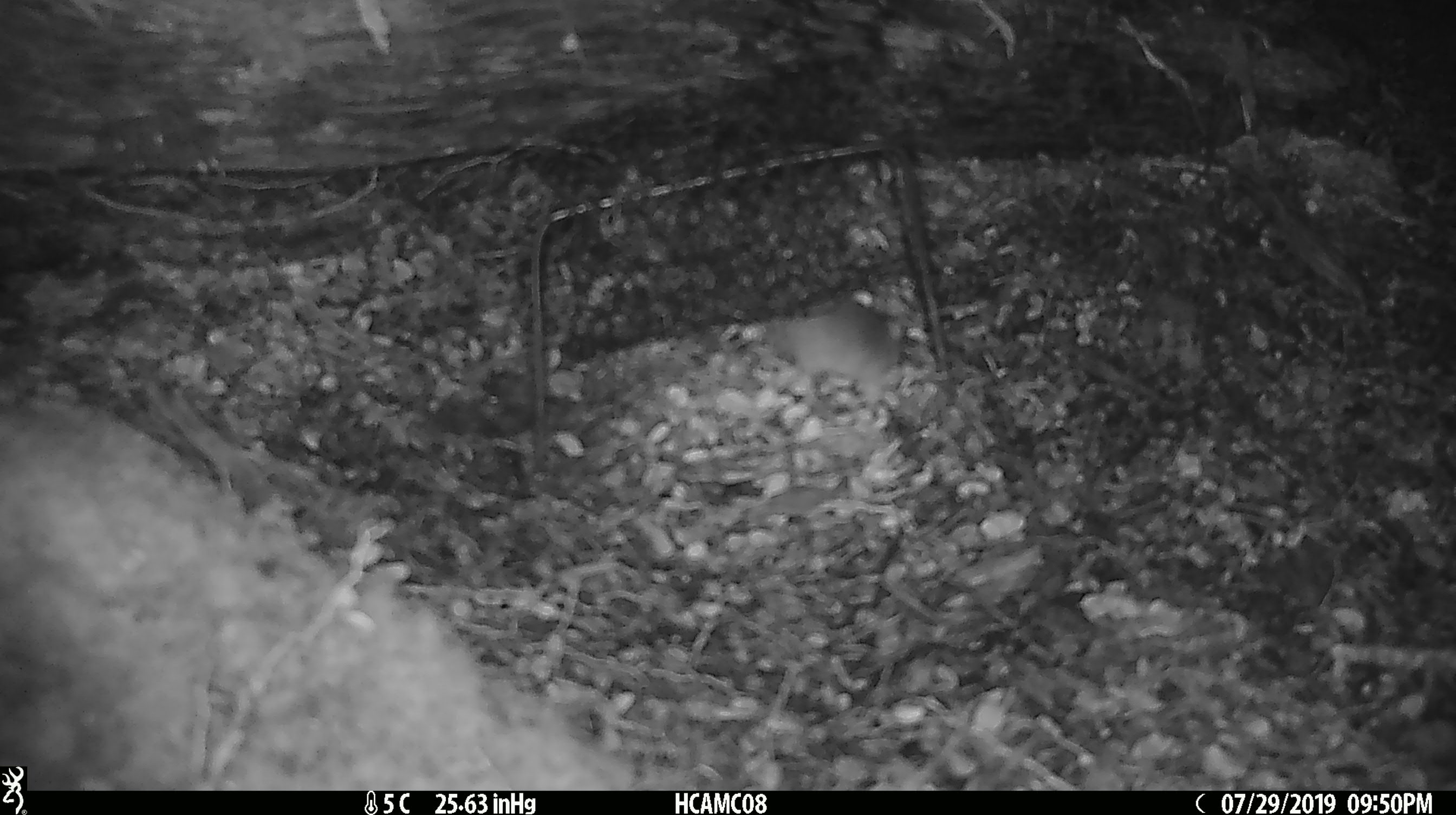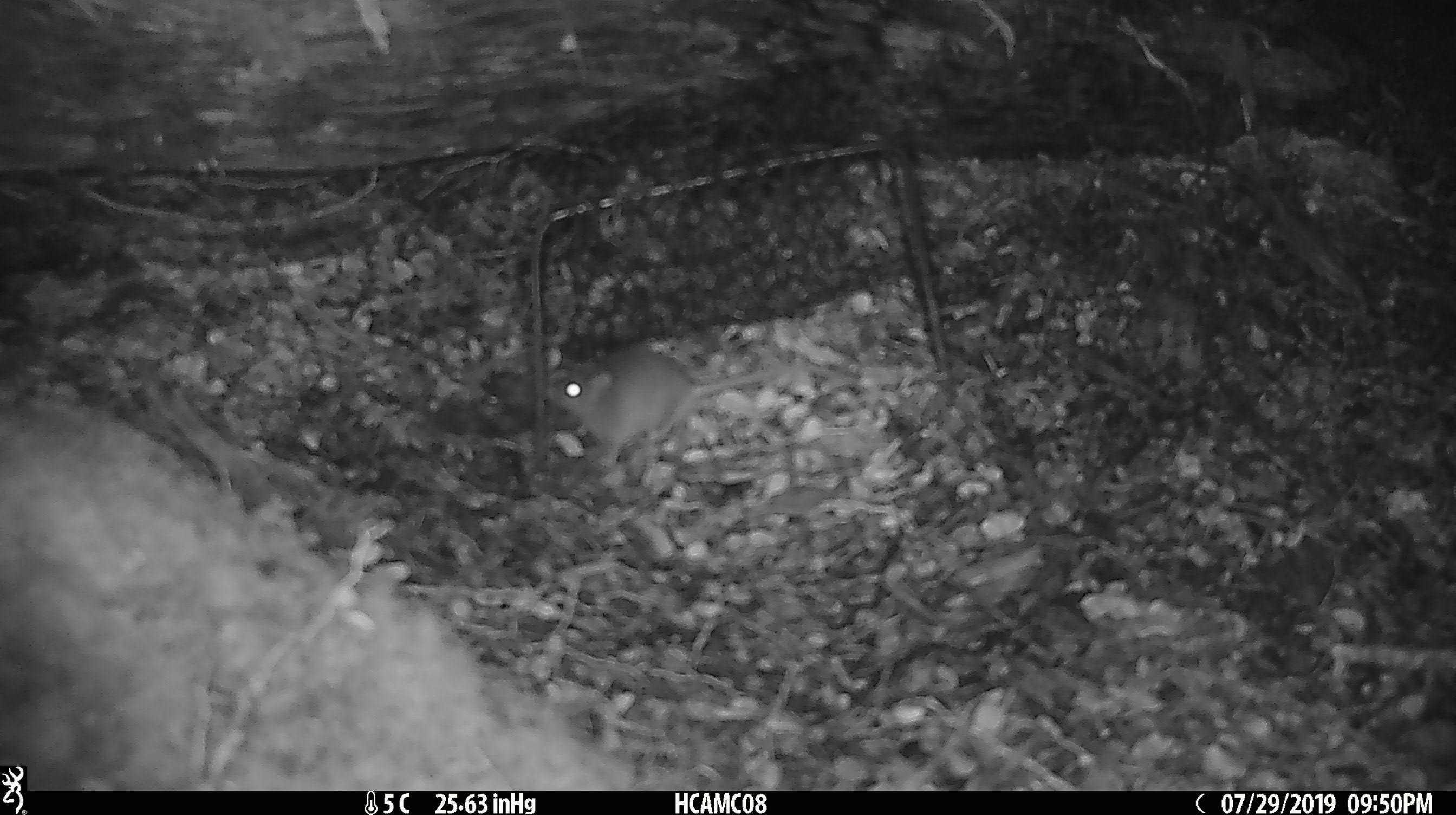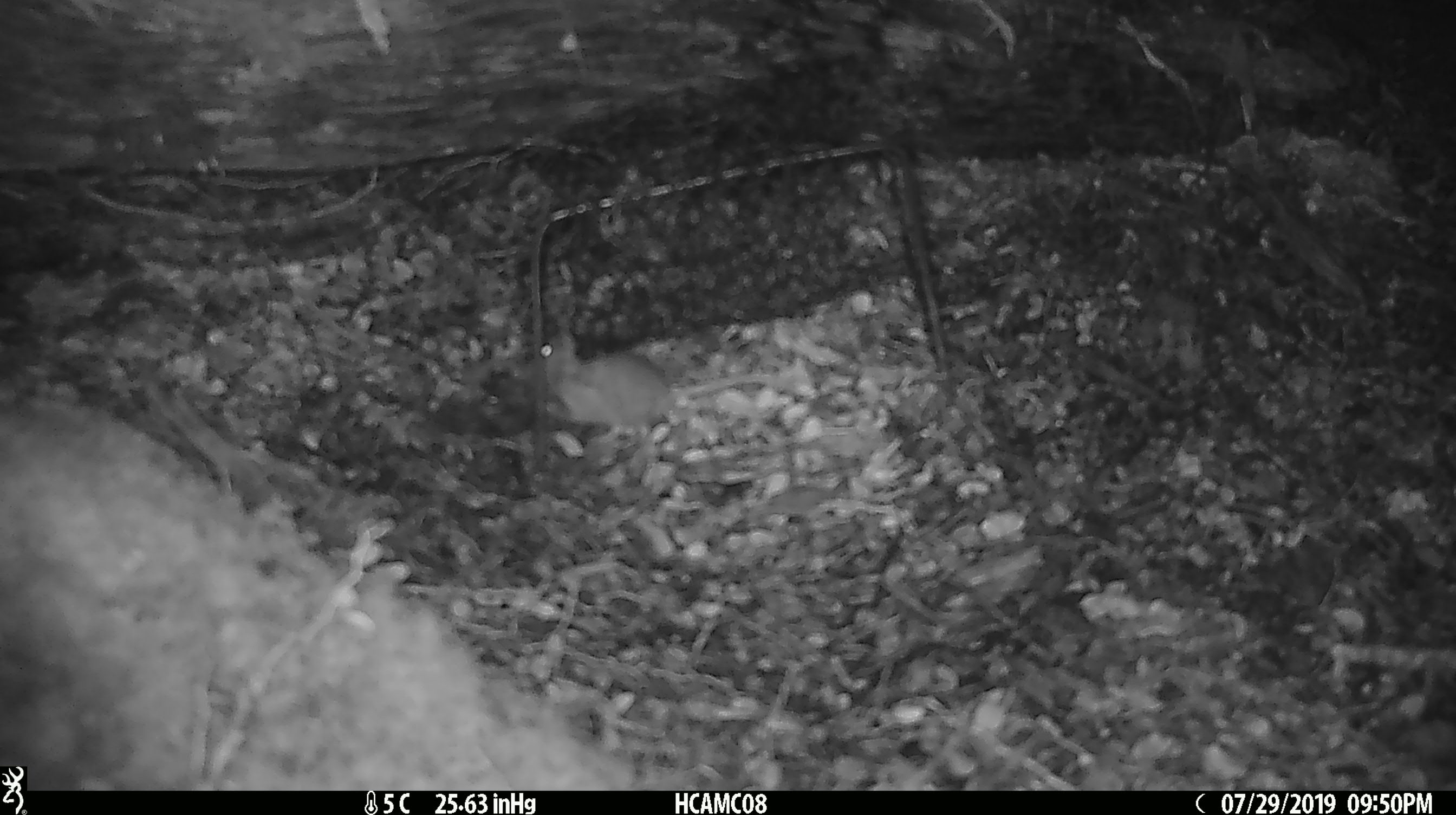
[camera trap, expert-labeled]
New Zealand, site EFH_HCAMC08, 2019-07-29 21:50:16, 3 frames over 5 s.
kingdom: Animalia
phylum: Chordata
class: Mammalia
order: Rodentia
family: Muridae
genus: Mus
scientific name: Mus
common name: mouse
Mouse (Mus).